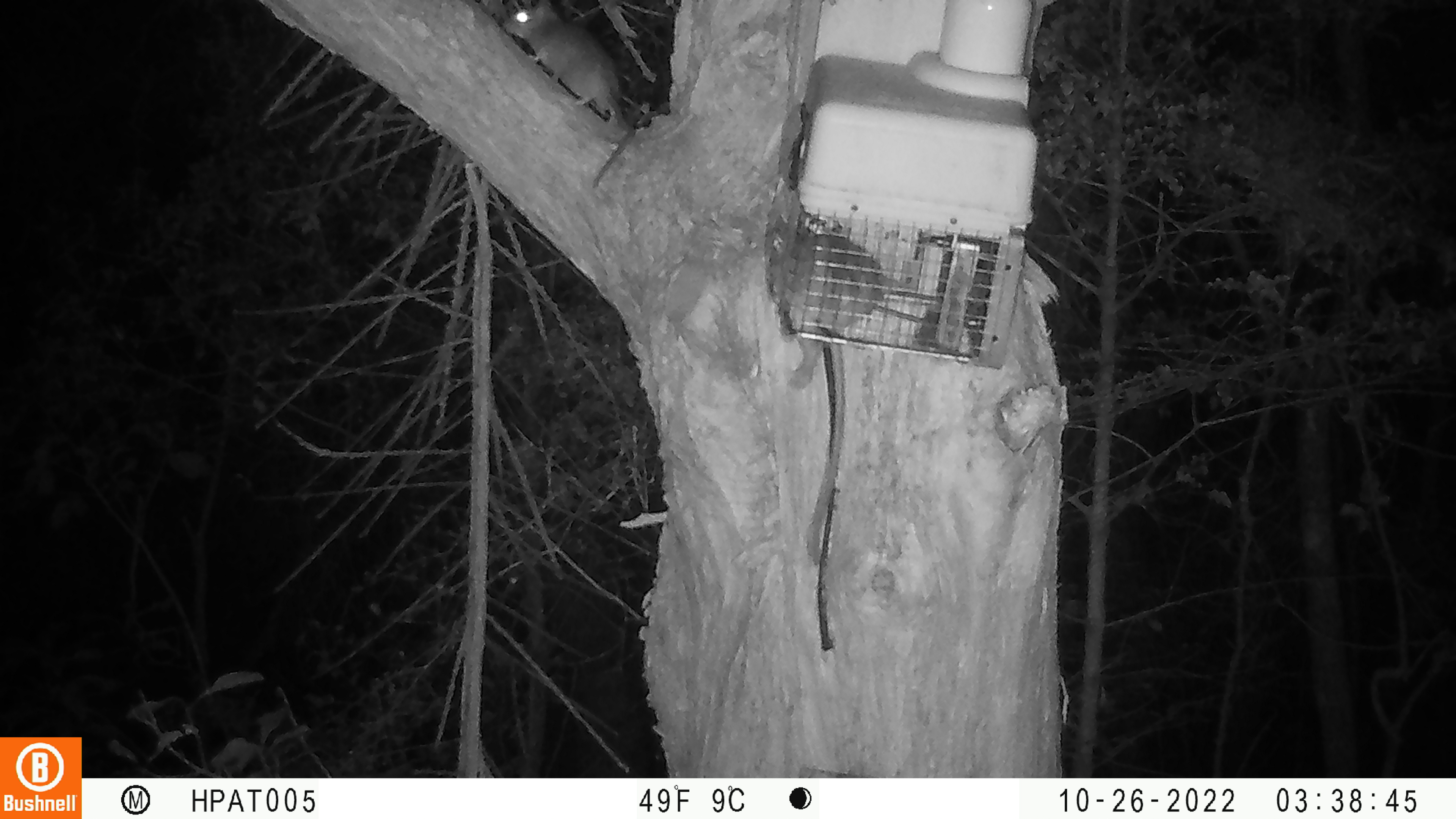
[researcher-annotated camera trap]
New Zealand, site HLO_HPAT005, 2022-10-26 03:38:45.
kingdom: Animalia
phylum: Chordata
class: Mammalia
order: Rodentia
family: Muridae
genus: Rattus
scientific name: Rattus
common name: rat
Rat (Rattus).